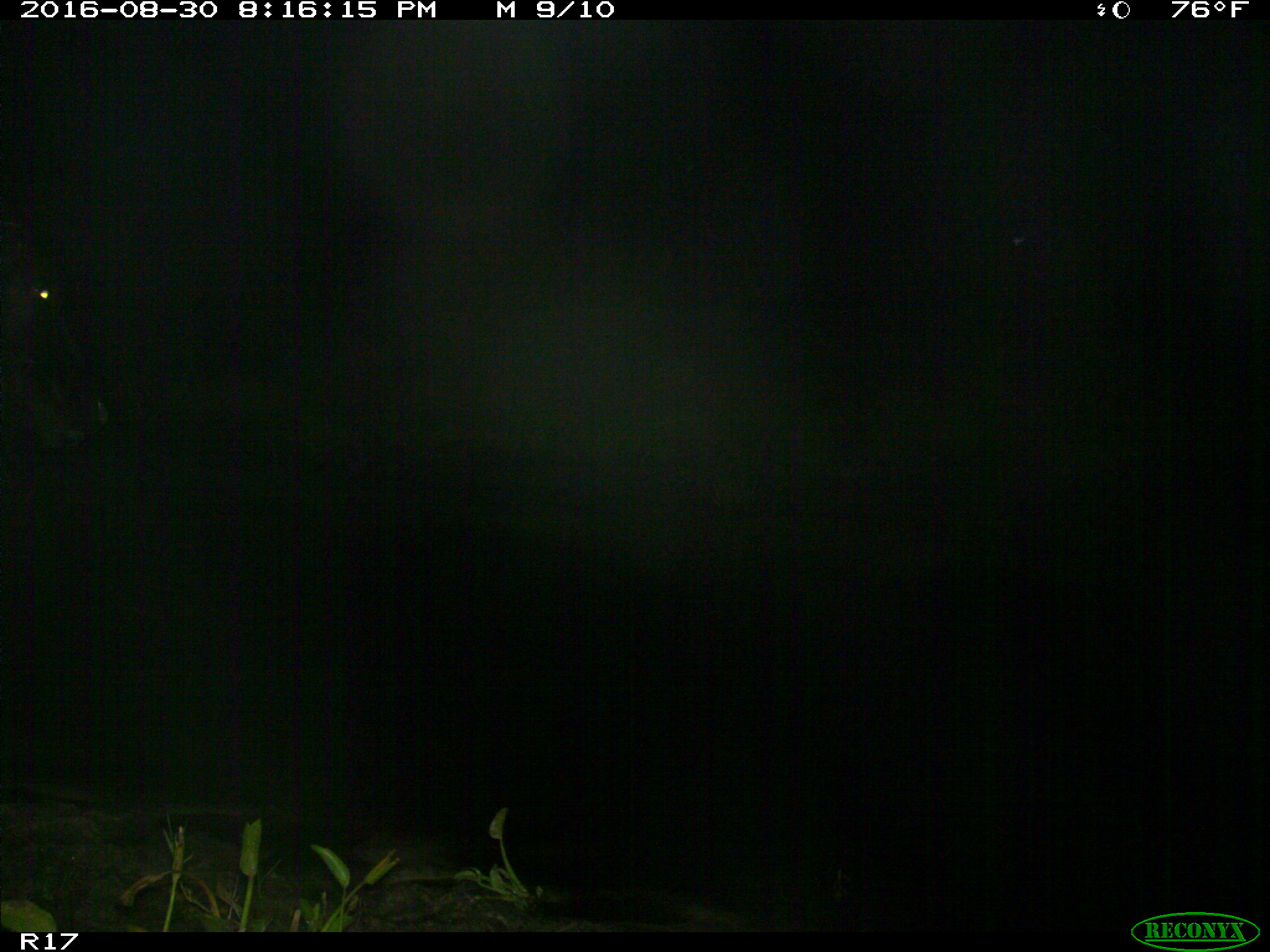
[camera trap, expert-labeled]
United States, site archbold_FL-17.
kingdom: Animalia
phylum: Chordata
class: Mammalia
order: Artiodactyla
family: Bovidae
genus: Bos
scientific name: Bos taurus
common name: domestic cow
Bos taurus (domestic cow).